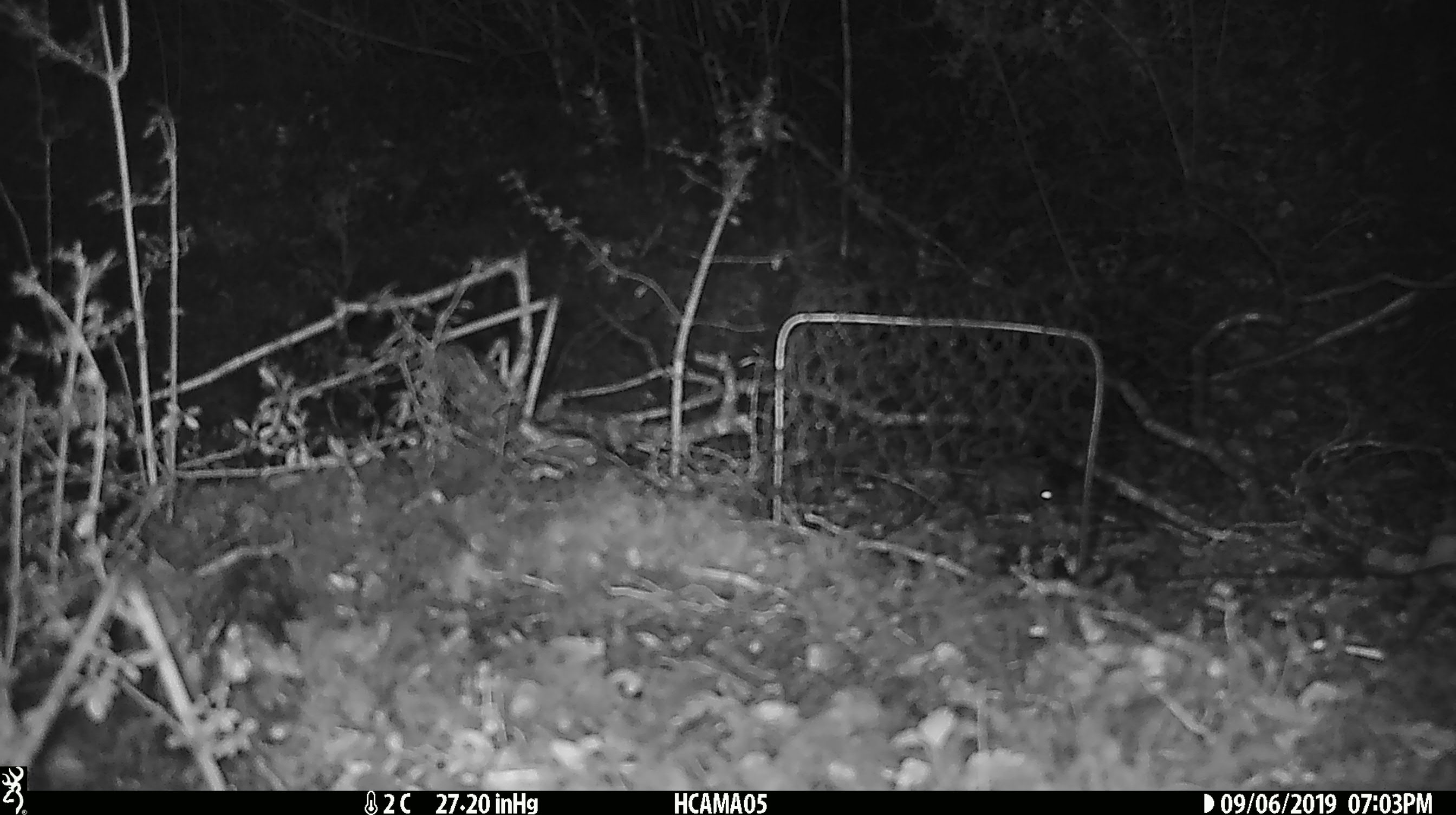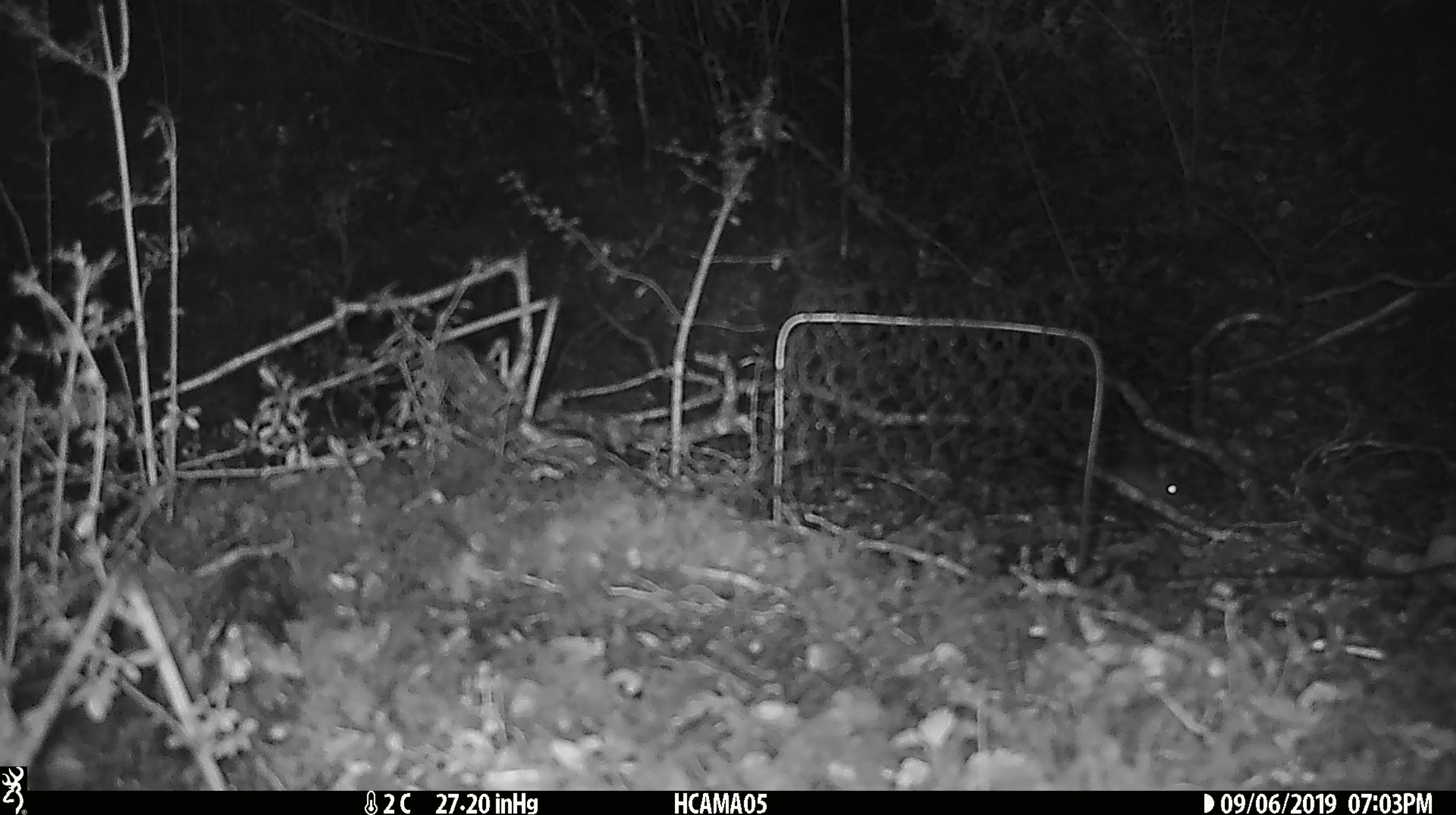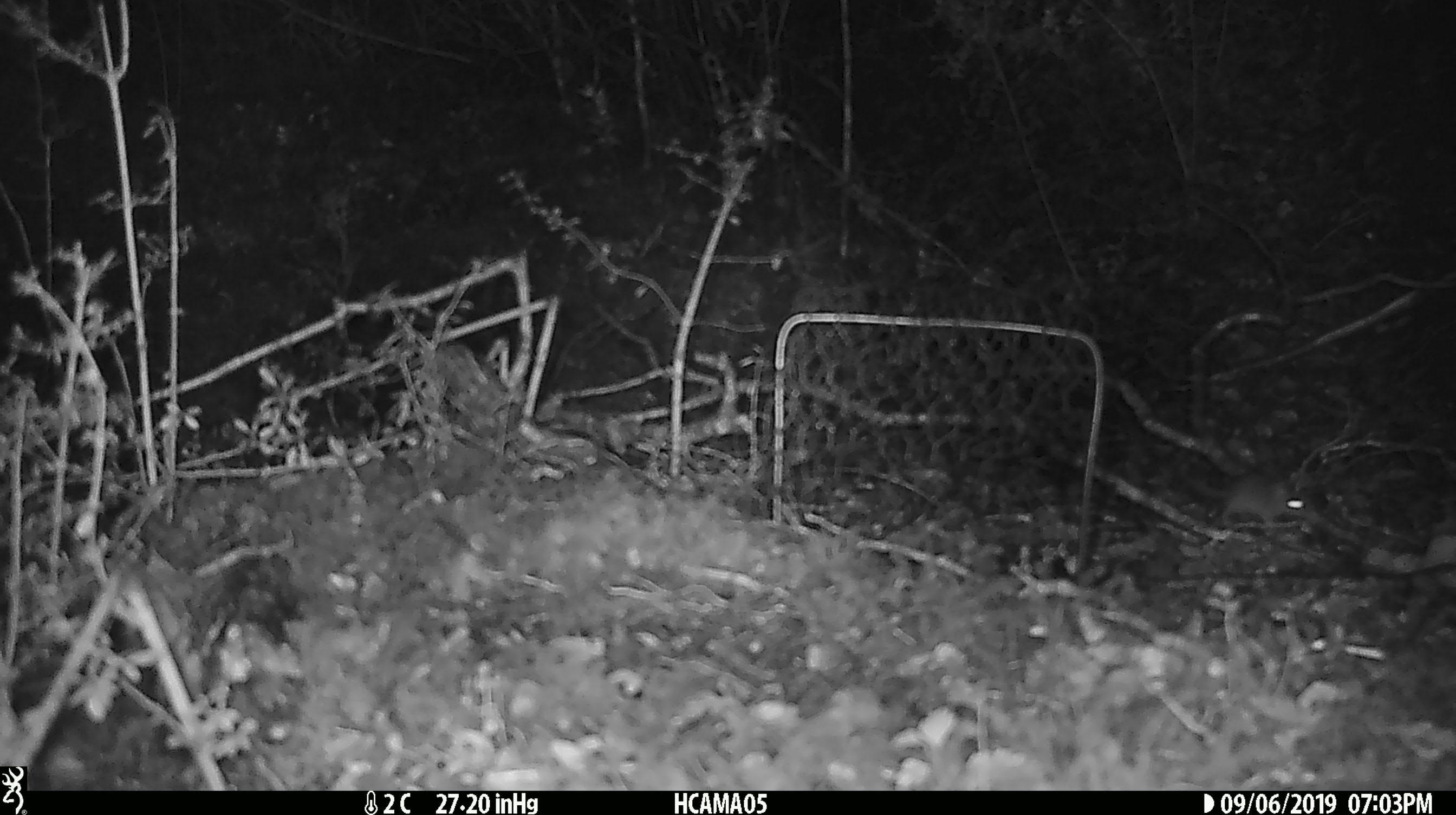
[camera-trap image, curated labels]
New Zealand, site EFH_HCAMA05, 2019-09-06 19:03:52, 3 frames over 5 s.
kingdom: Animalia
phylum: Chordata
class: Mammalia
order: Rodentia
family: Muridae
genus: Mus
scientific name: Mus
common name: mouse